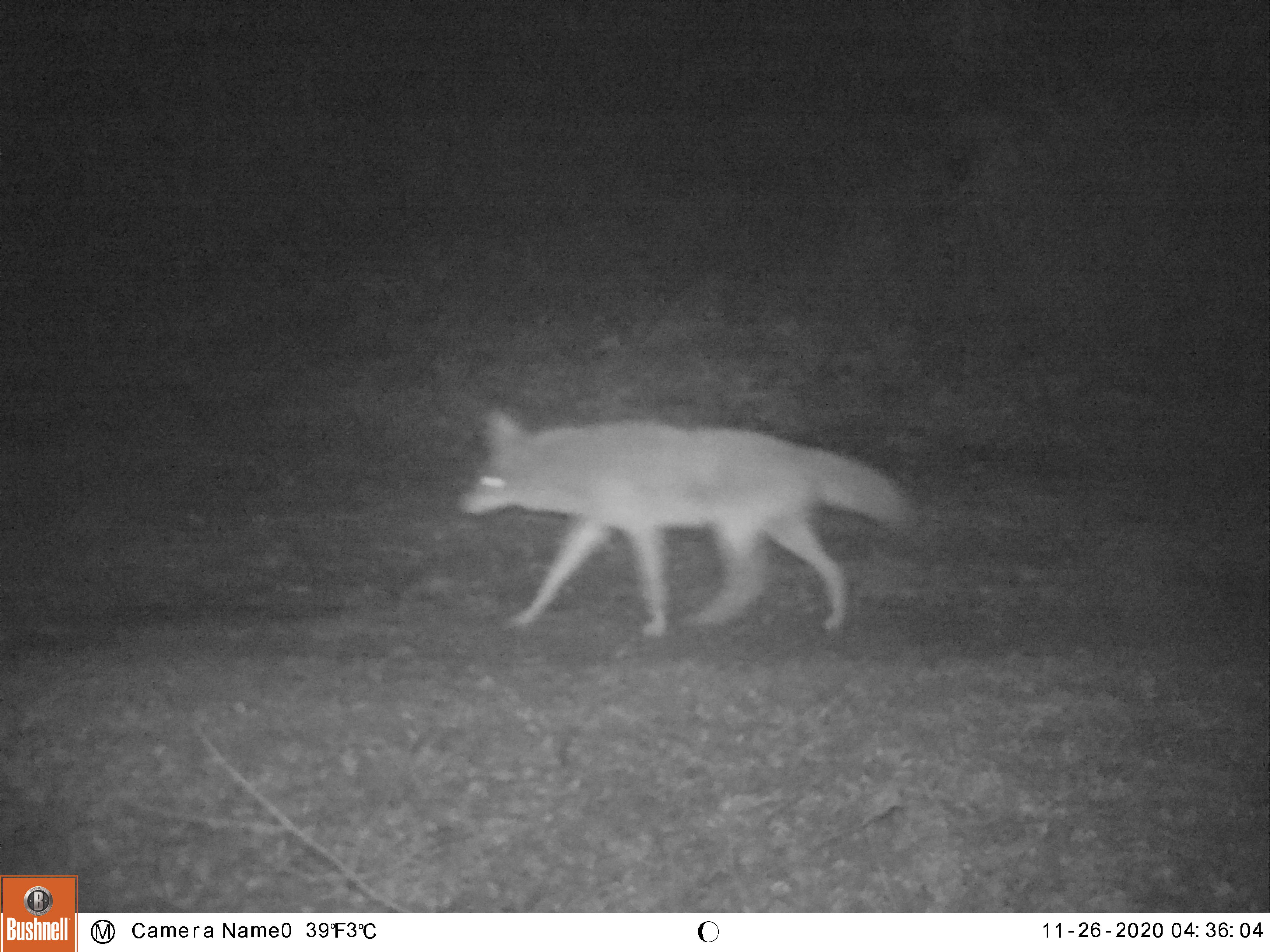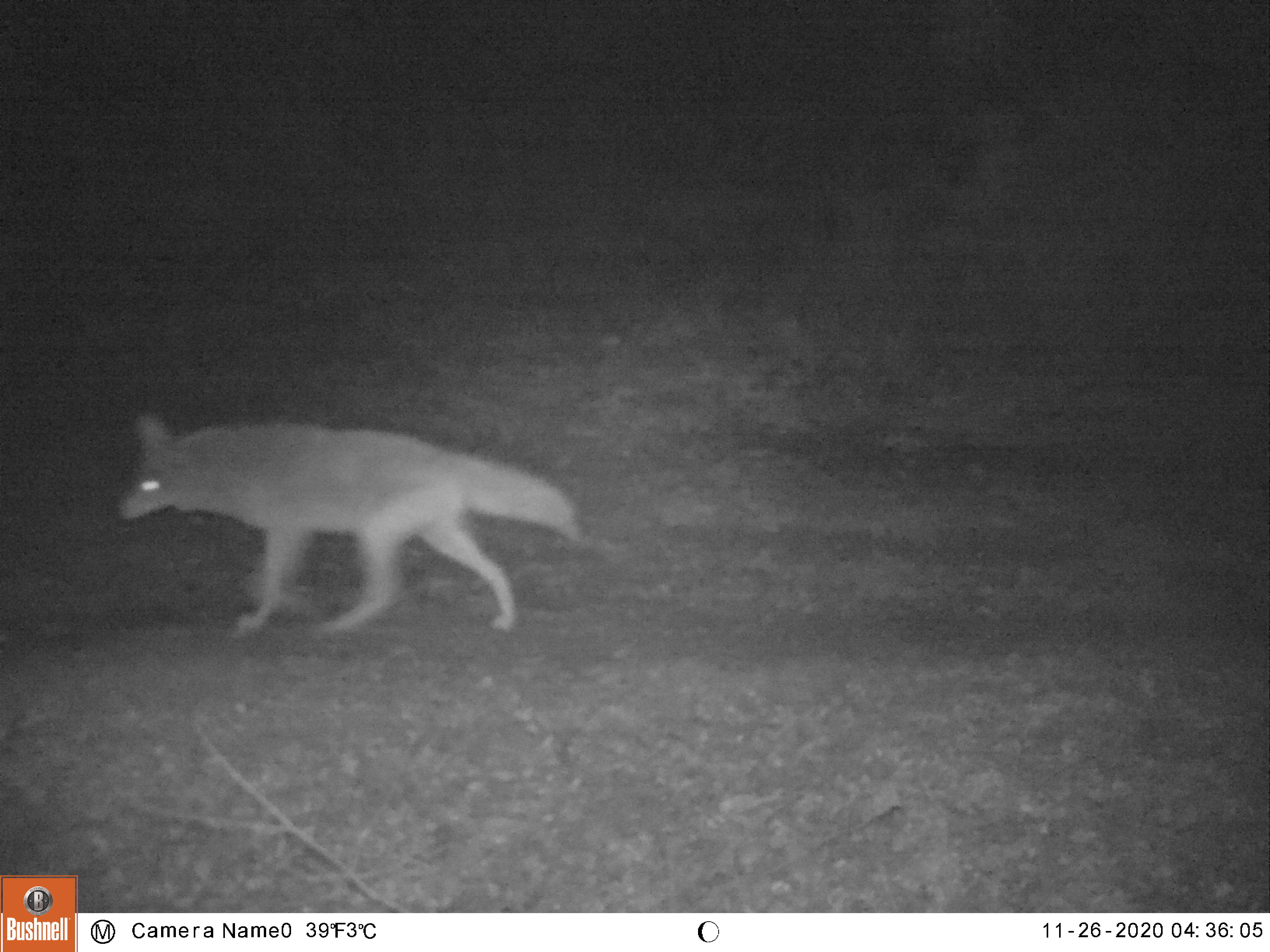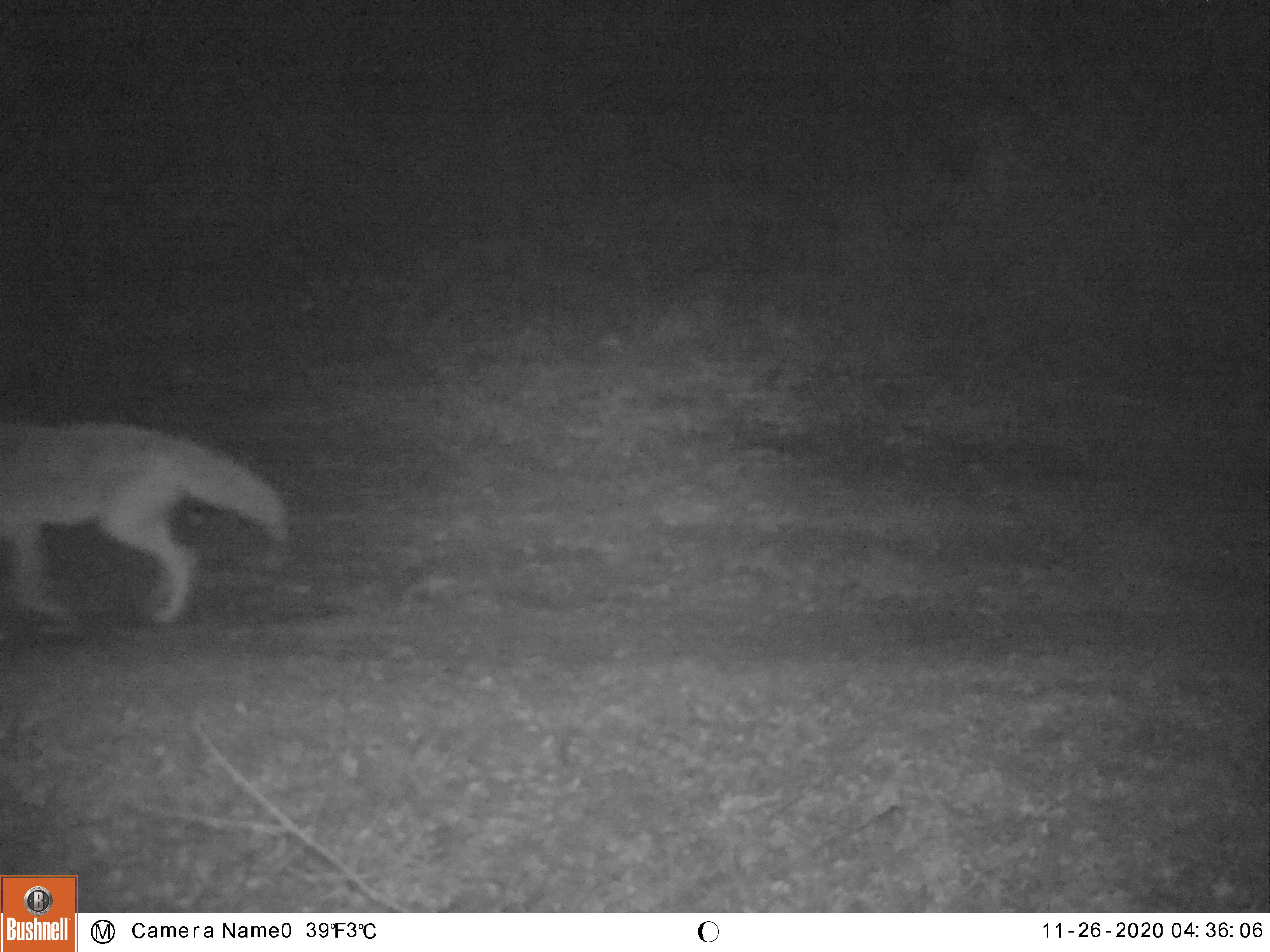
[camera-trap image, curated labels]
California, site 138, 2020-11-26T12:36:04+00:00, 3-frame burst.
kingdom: Animalia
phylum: Chordata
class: Mammalia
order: Carnivora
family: Canidae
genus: Canis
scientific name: Canis latrans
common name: coyote